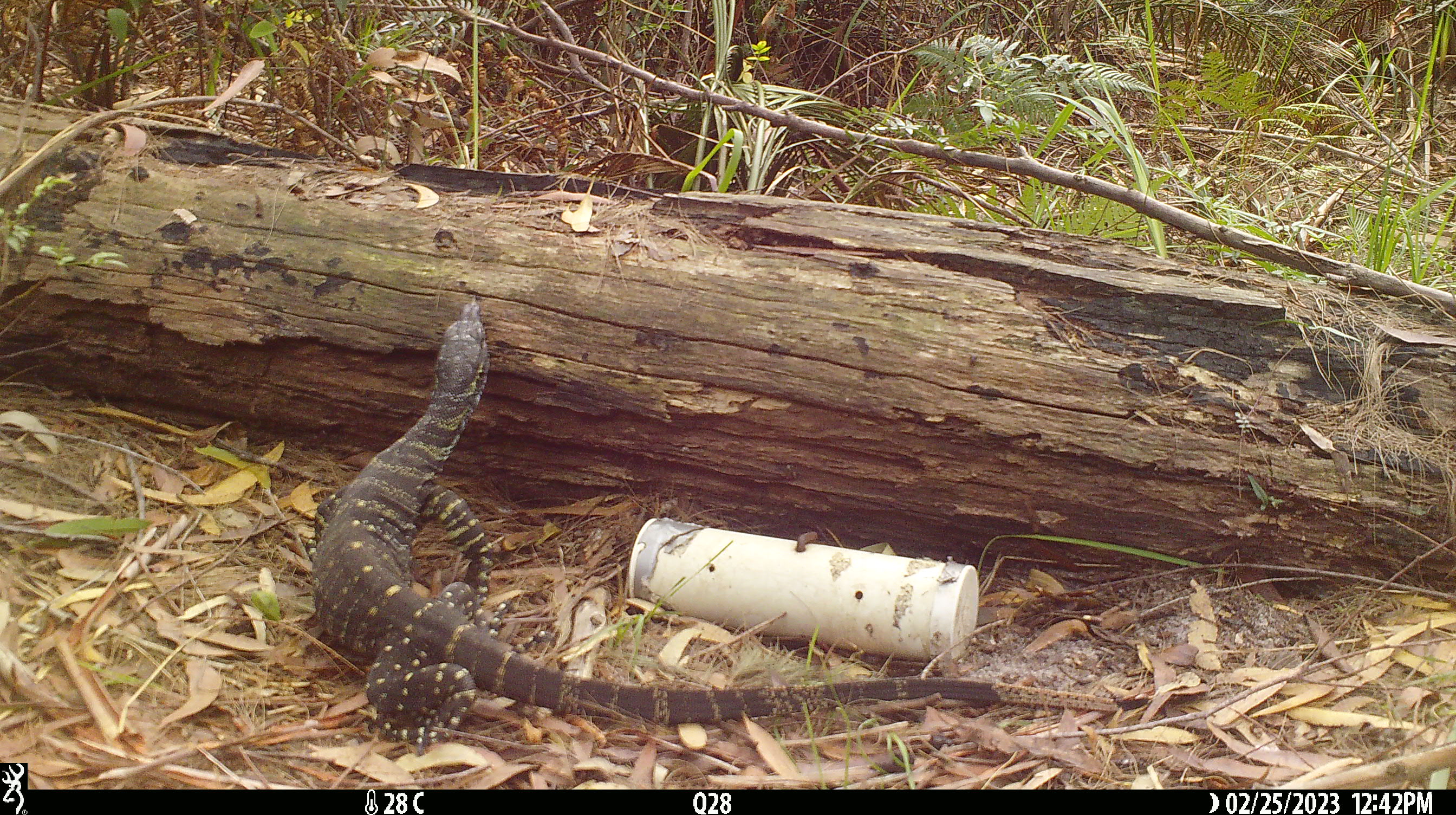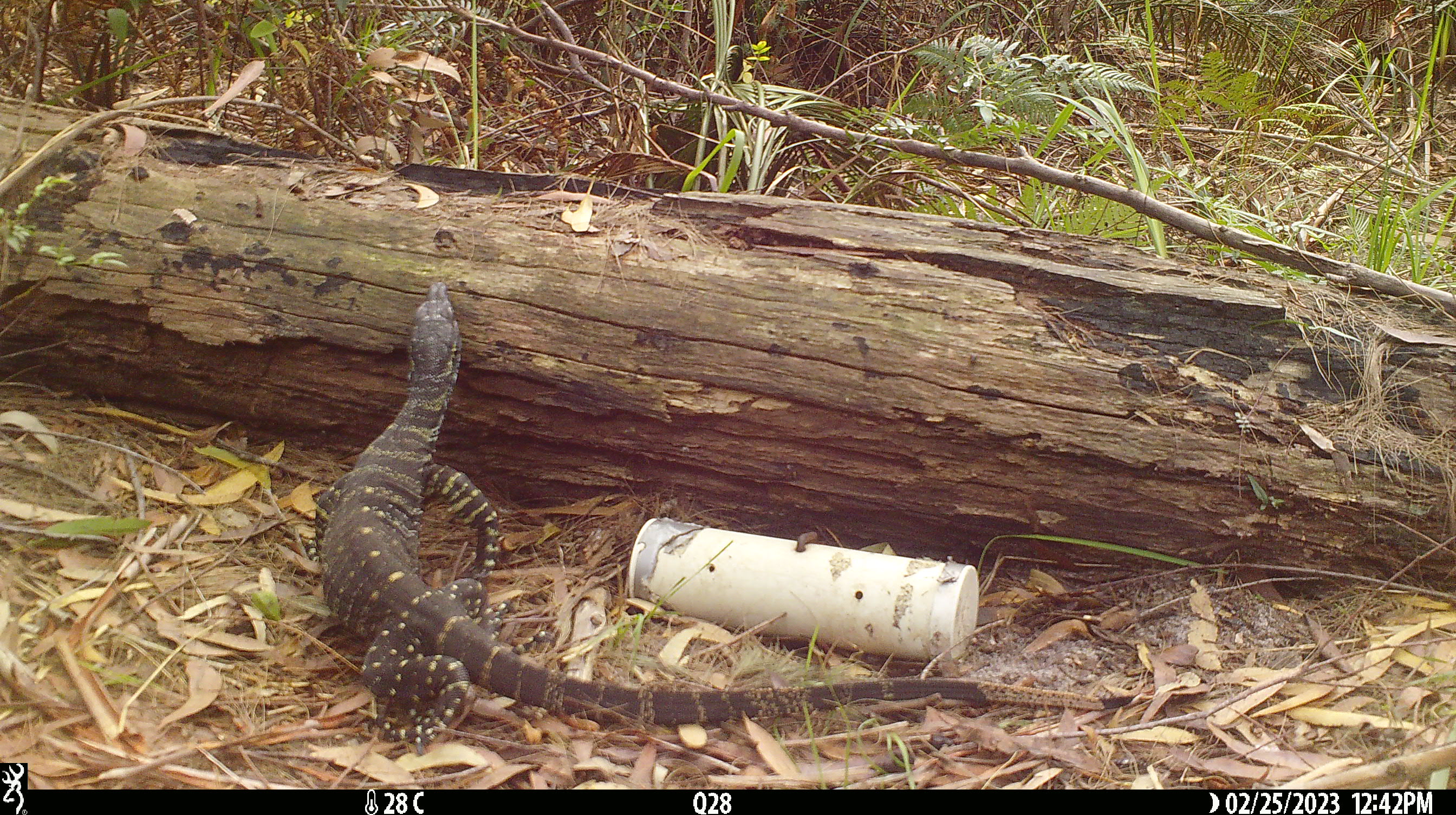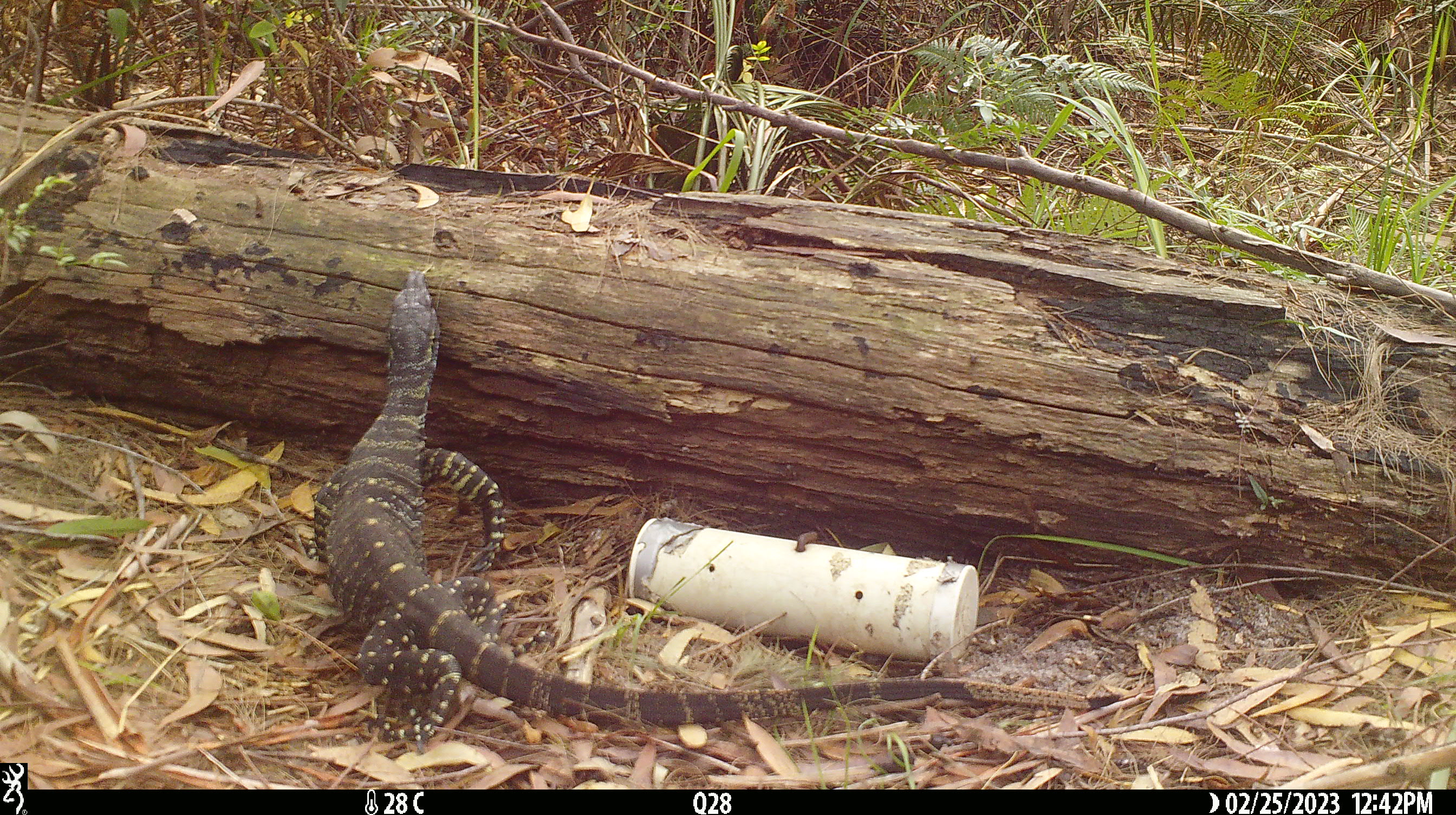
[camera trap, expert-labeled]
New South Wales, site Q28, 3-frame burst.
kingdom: Animalia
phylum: Chordata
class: Reptilia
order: Squamata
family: Varanidae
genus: Varanus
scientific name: Varanus varius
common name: lace monitor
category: goanna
Goanna (lace monitor) (Varanus varius).